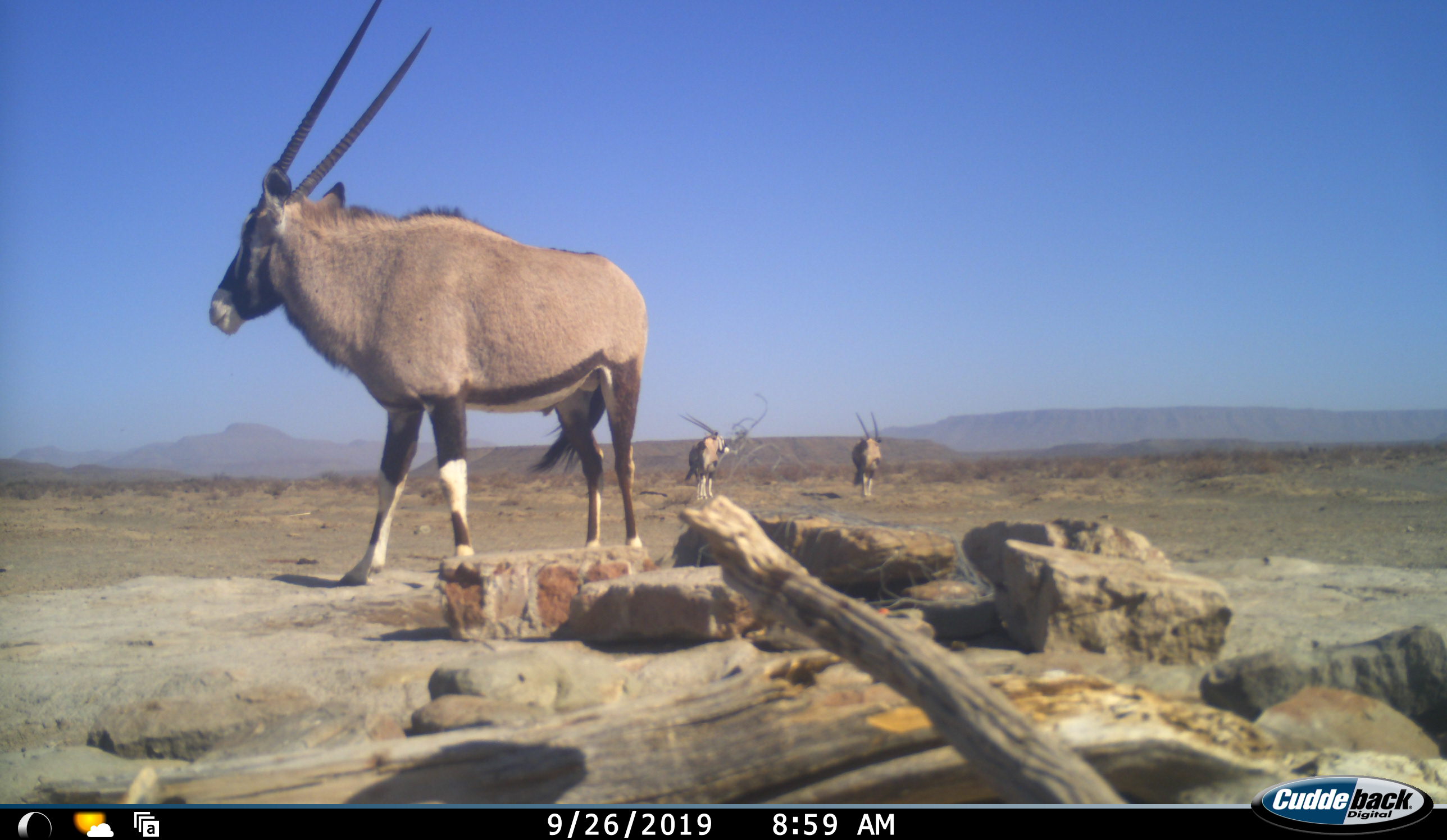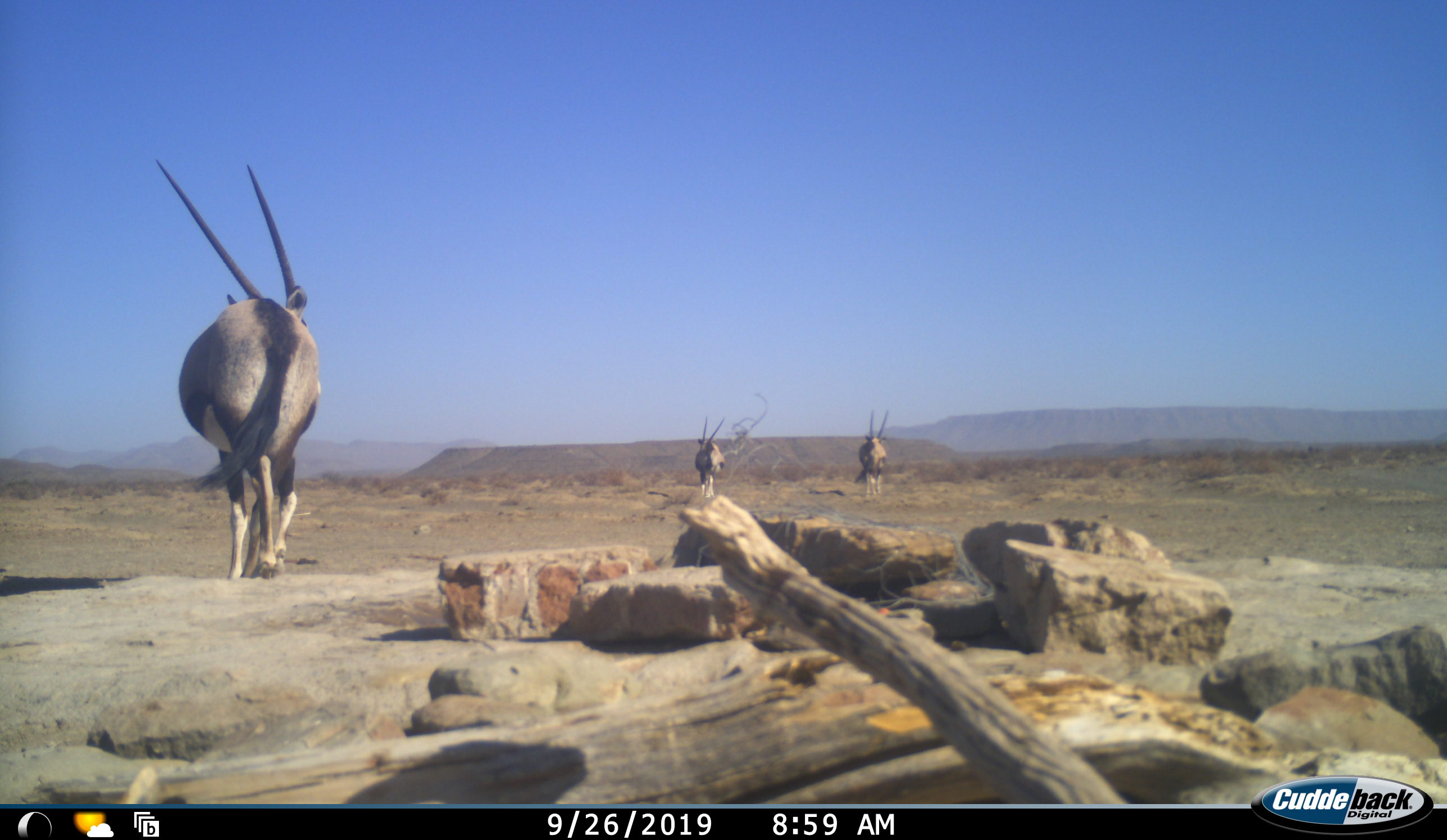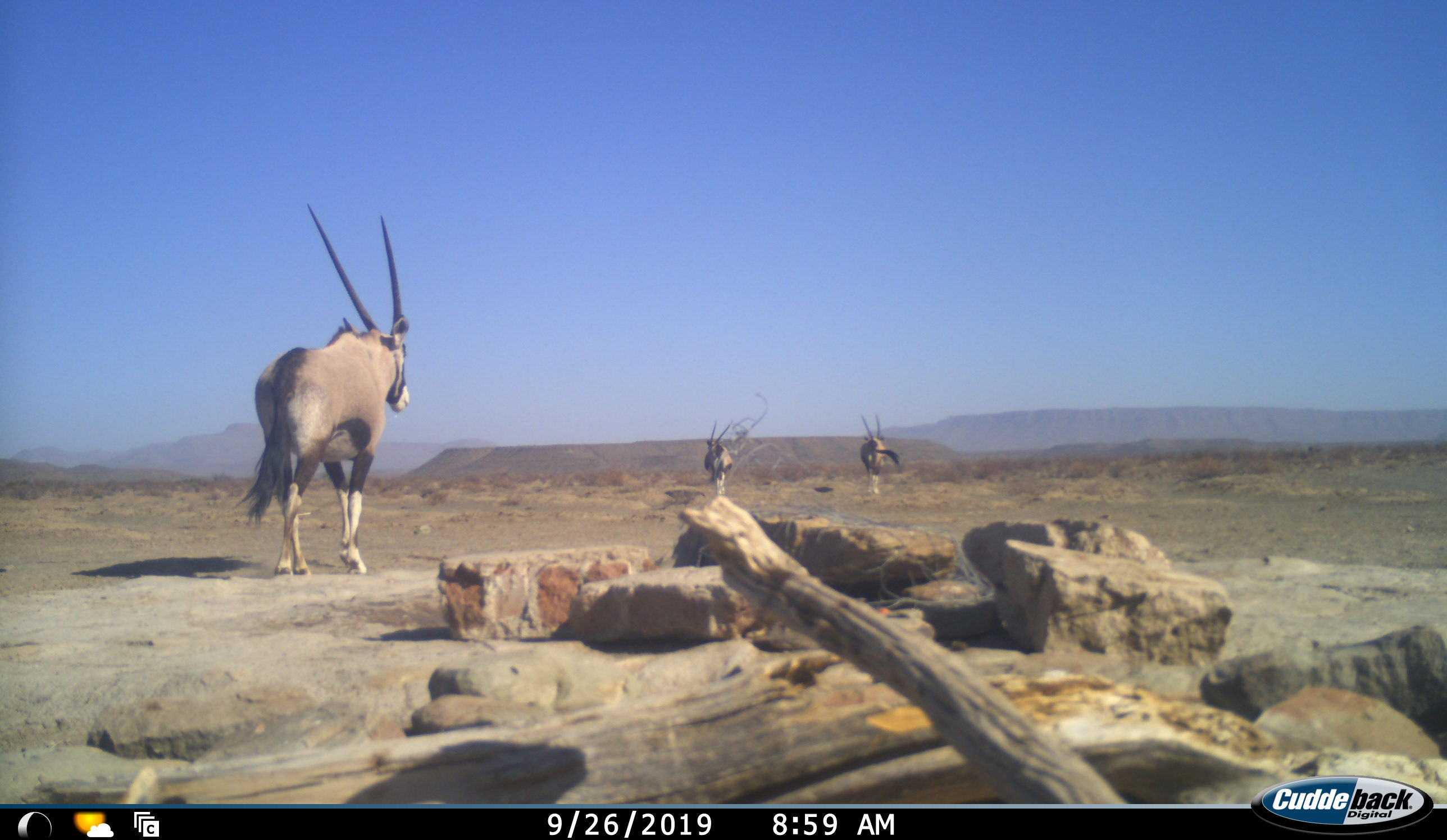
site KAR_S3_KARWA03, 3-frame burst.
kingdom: Animalia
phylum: Chordata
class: Mammalia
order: Artiodactyla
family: Bovidae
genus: Oryx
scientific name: Oryx gazella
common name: gemsbok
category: oryx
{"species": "oryx (gemsbok) (Oryx gazella)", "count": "3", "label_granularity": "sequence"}